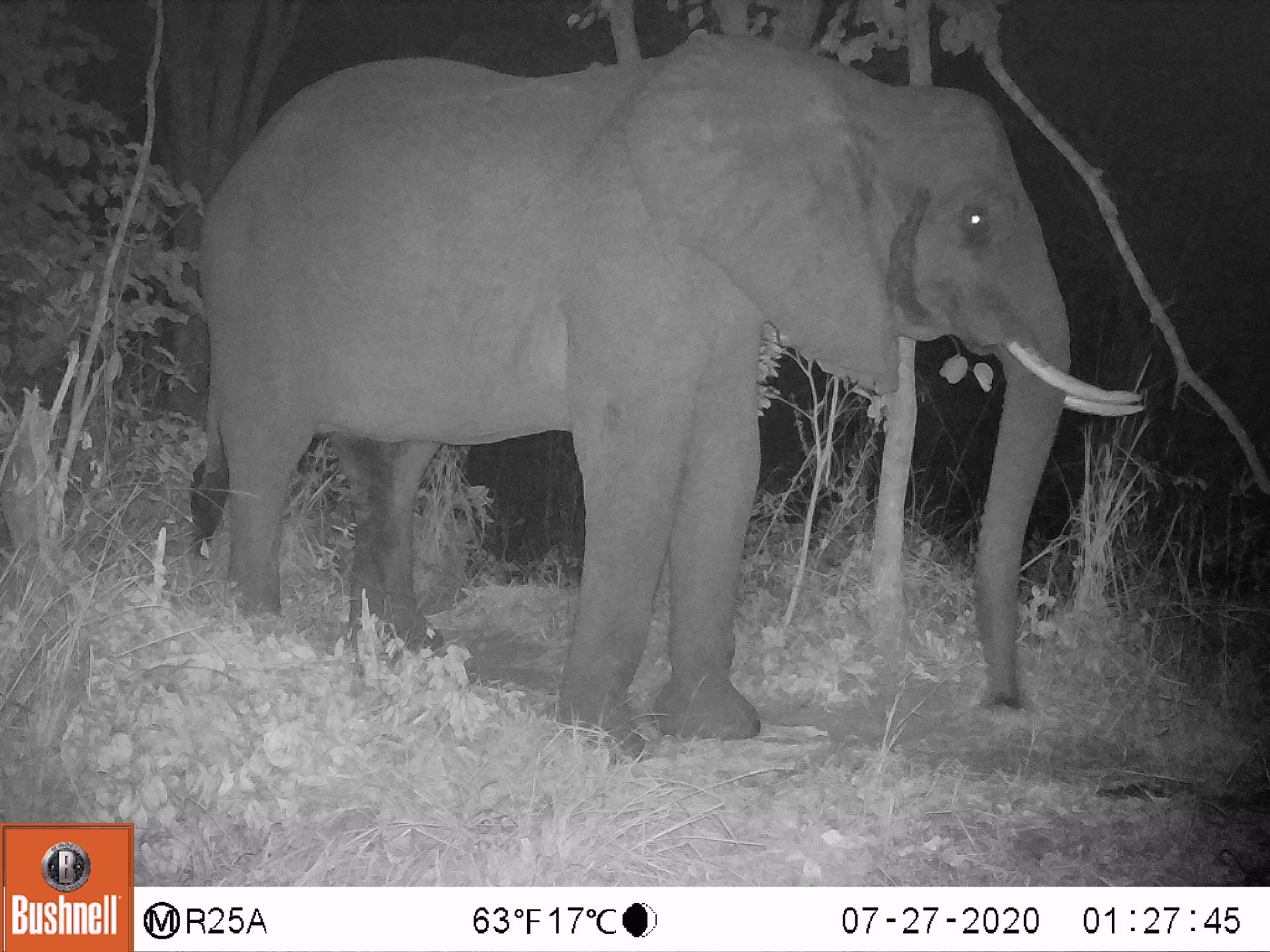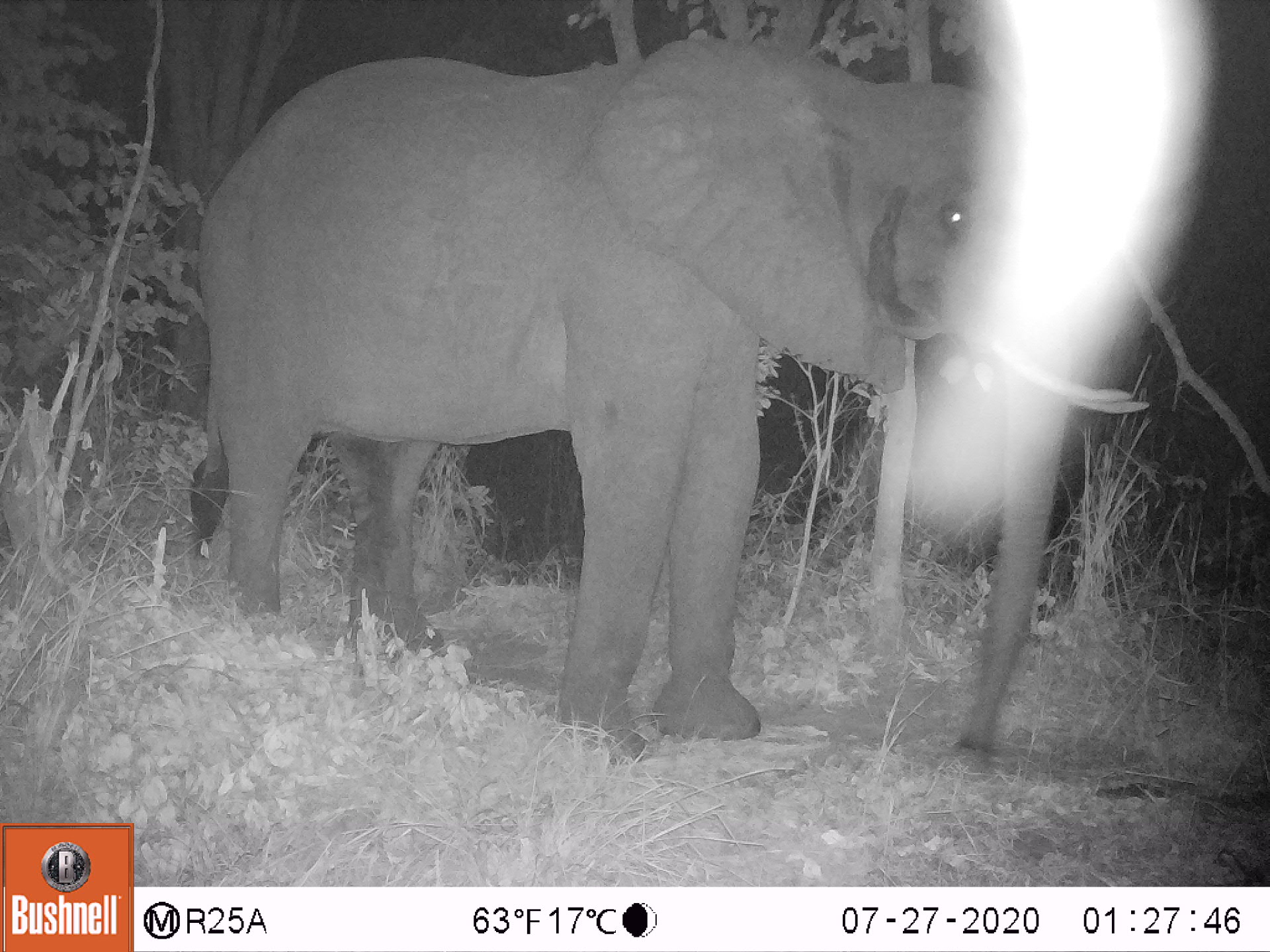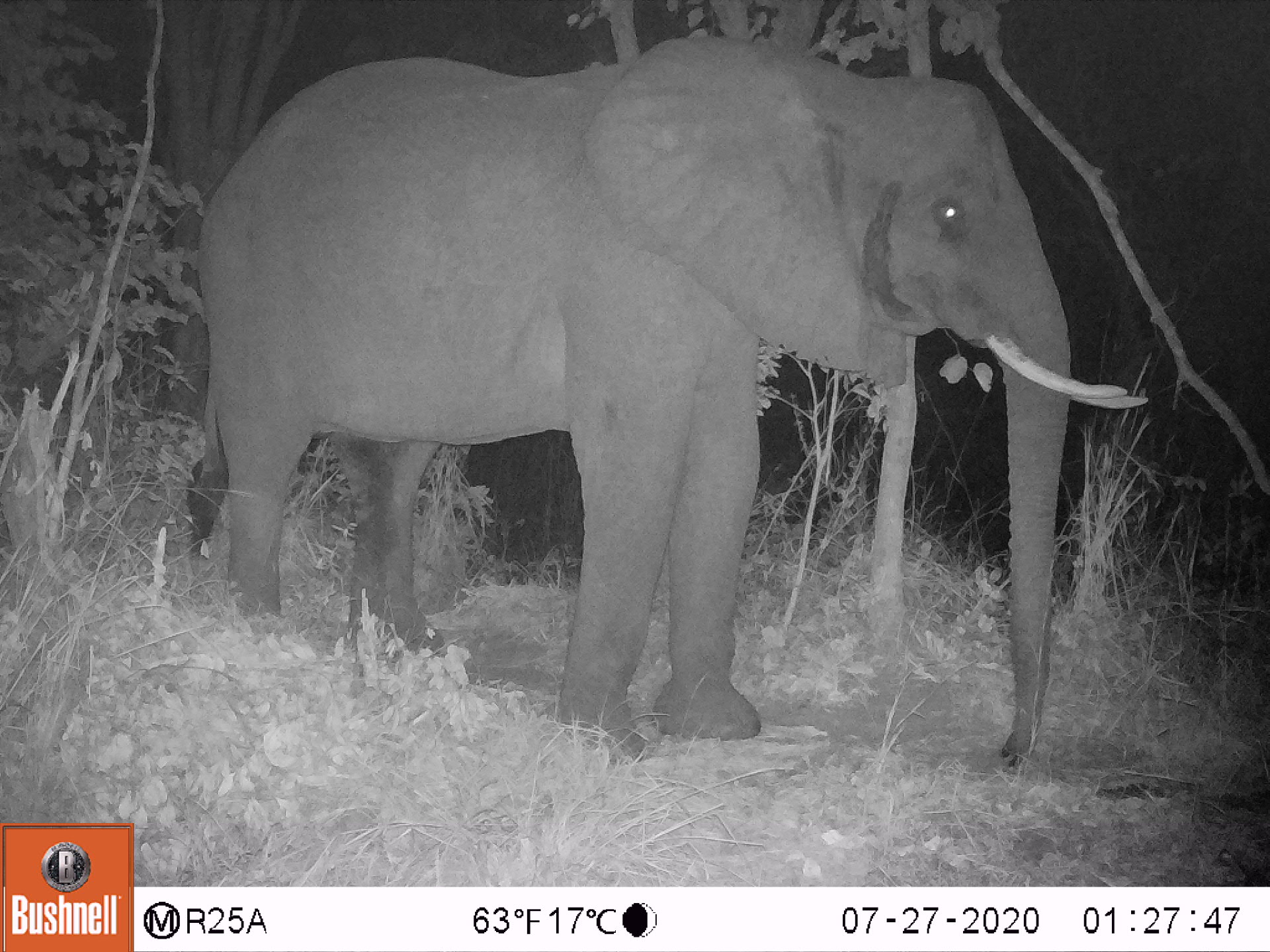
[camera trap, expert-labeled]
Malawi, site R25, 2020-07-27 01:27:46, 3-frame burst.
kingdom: Animalia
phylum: Chordata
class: Mammalia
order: Proboscidea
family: Elephantidae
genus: Loxodonta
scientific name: Loxodonta africana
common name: african savanna elephant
African savanna elephant (Loxodonta africana), count 1.